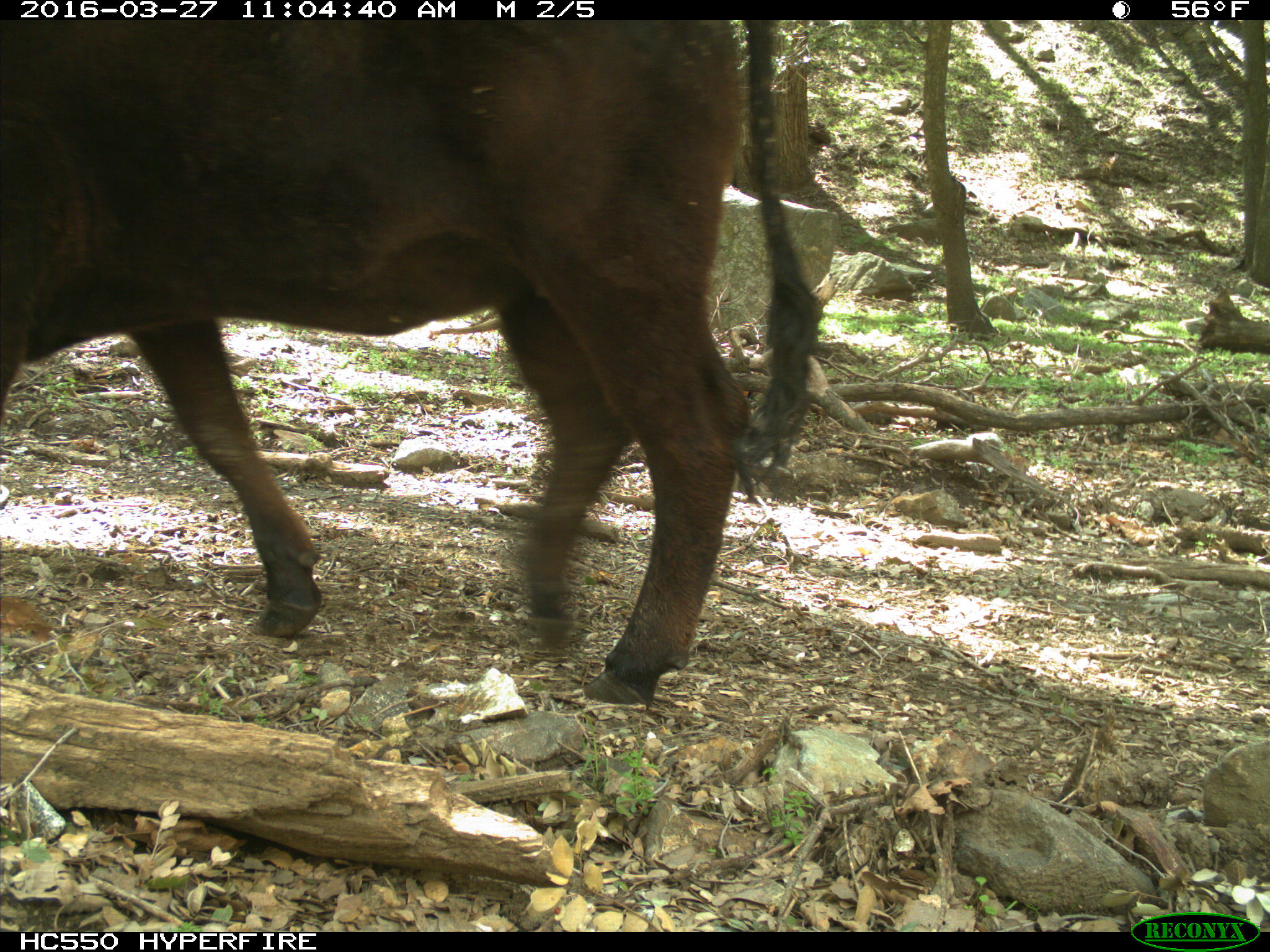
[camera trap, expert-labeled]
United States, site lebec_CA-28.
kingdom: Animalia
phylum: Chordata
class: Mammalia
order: Artiodactyla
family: Bovidae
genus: Bos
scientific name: Bos taurus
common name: domestic cow